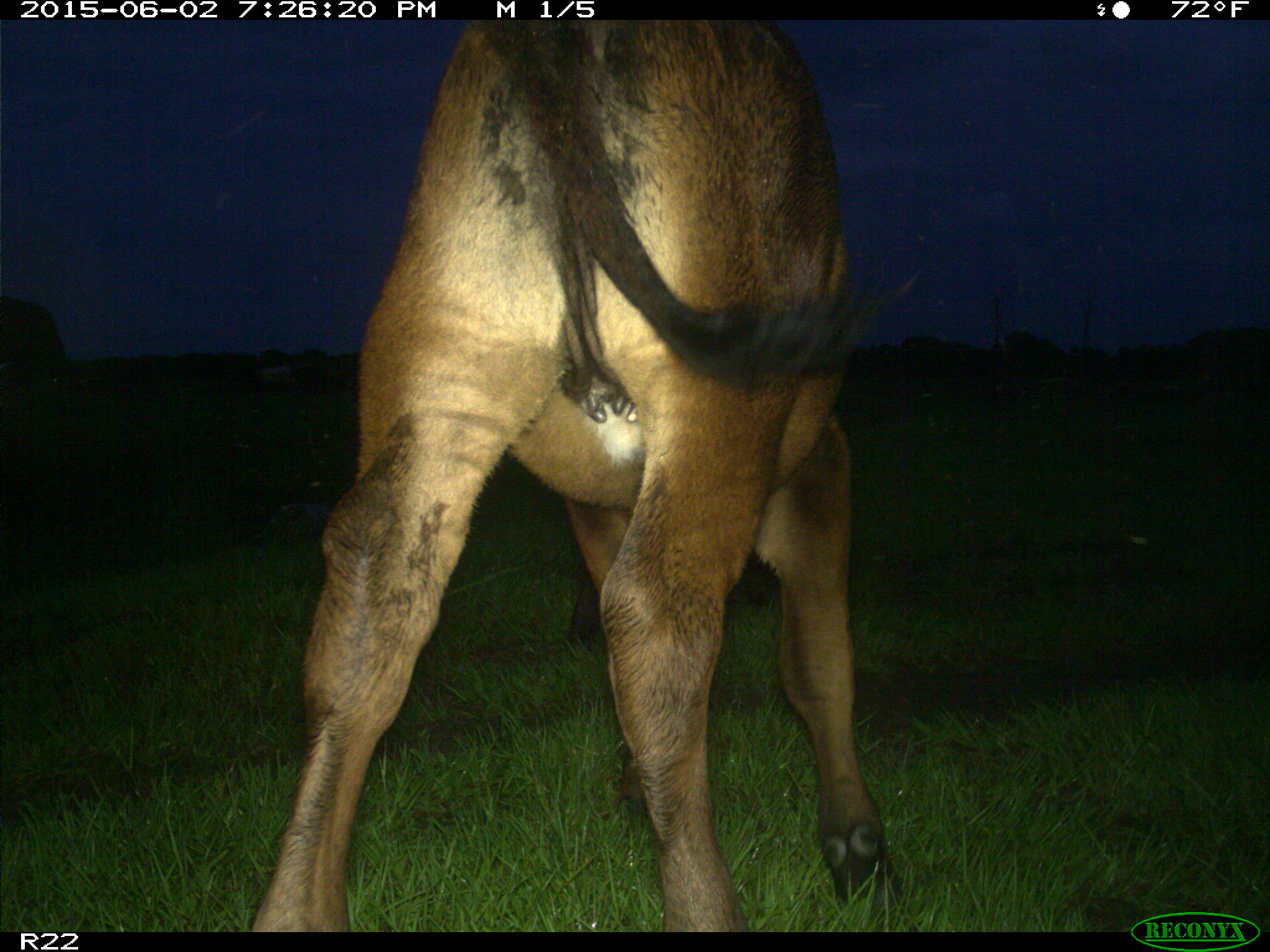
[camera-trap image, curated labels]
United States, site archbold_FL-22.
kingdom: Animalia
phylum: Chordata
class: Mammalia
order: Artiodactyla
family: Bovidae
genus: Bos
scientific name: Bos taurus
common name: domestic cow